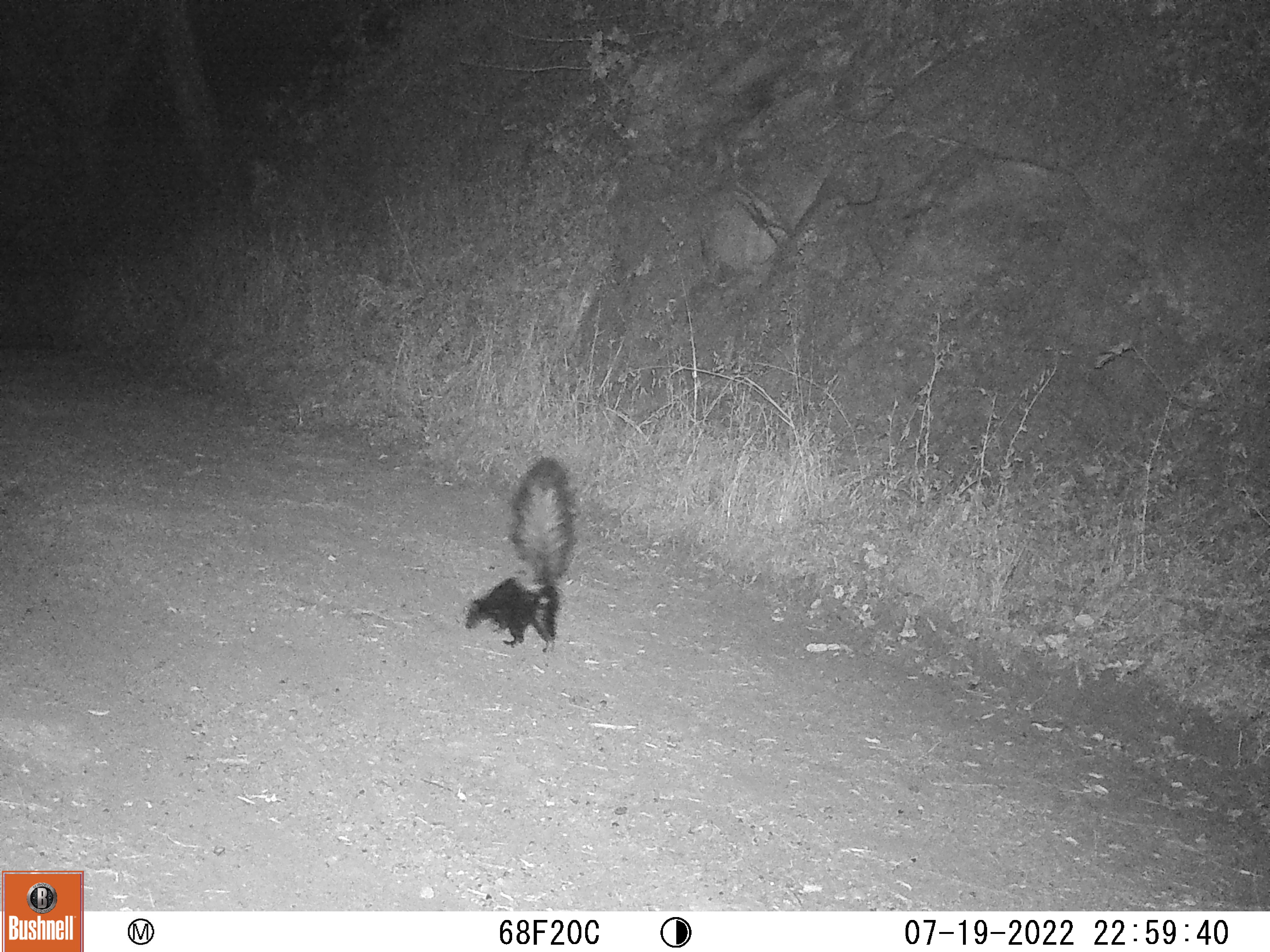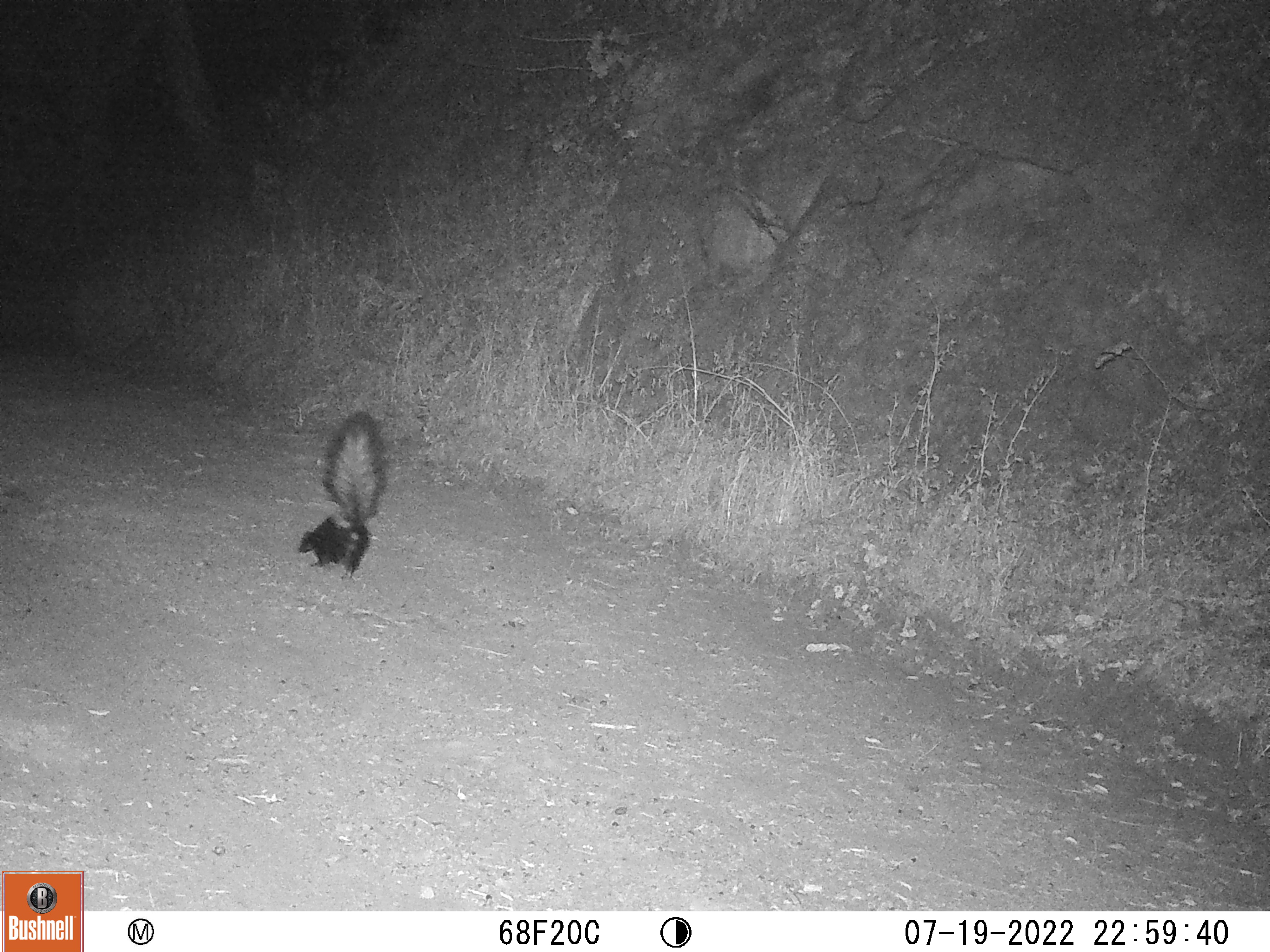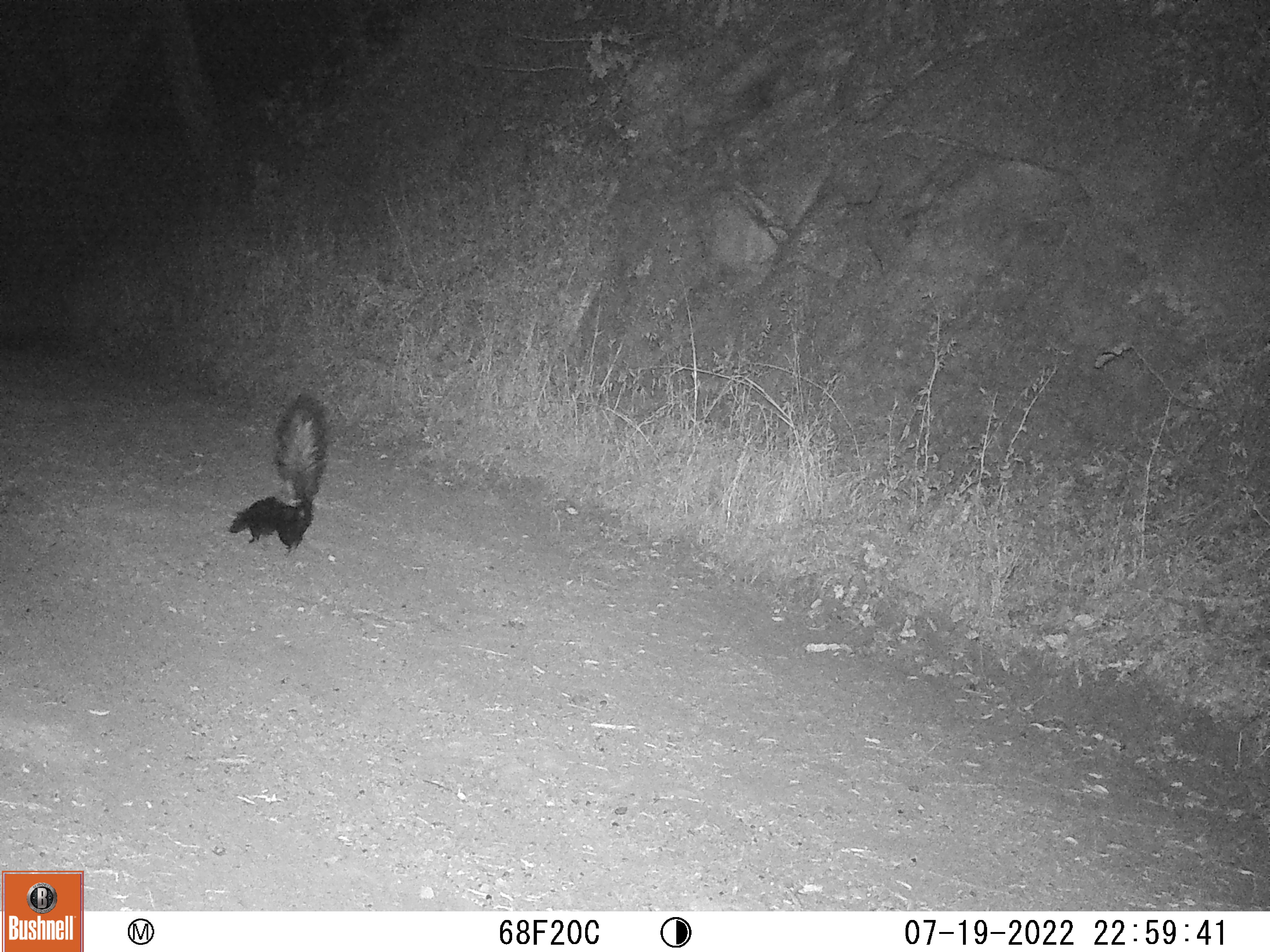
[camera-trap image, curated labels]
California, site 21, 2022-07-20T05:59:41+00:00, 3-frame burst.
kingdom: Animalia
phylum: Chordata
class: Mammalia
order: Carnivora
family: Mephitidae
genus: Mephitis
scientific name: Mephitis mephitis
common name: striped skunk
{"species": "striped skunk (Mephitis mephitis)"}